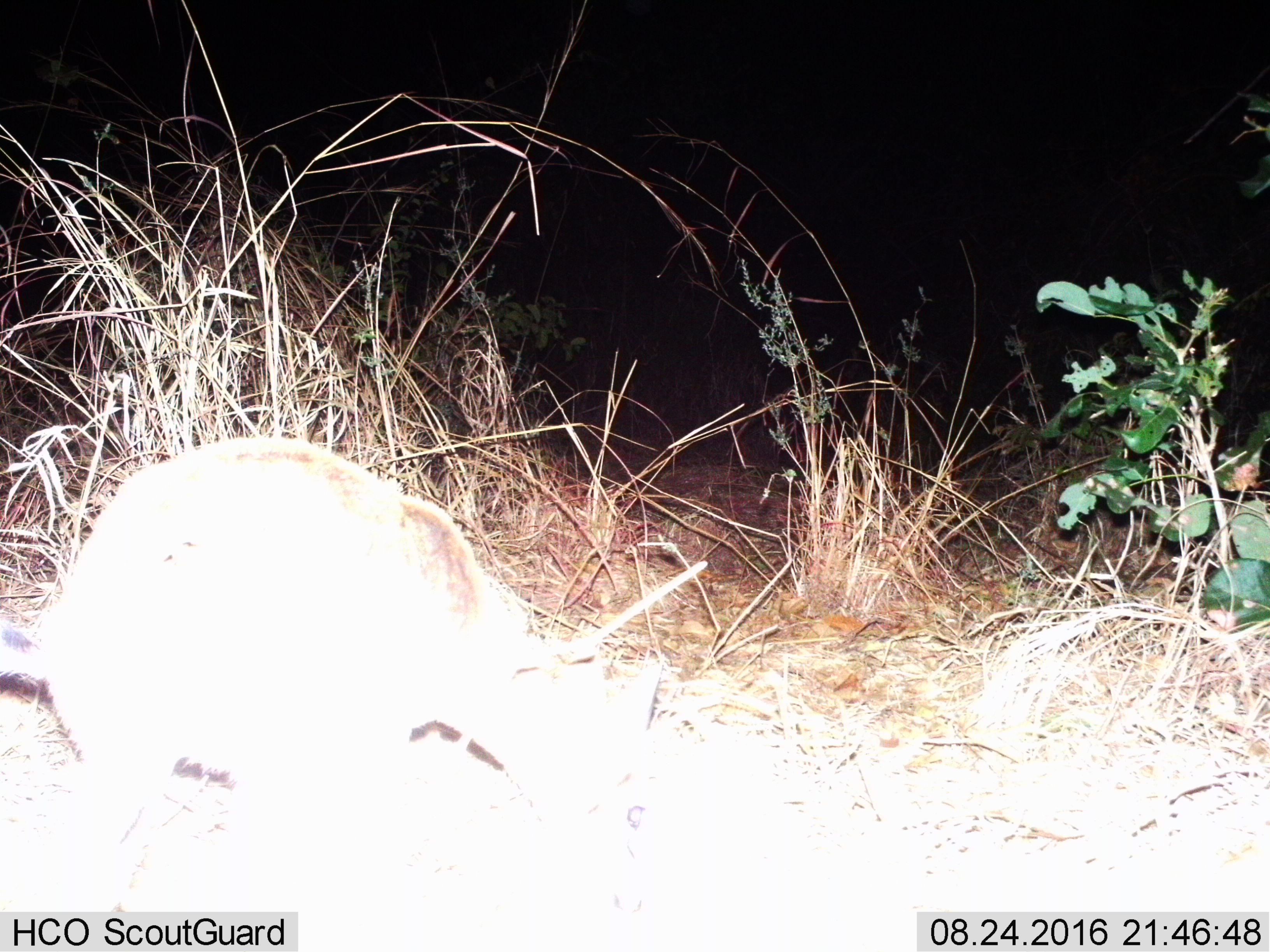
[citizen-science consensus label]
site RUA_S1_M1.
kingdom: Animalia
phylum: Chordata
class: Mammalia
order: Artiodactyla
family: Bovidae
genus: Sylvicapra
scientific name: Sylvicapra grimmia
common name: common duiker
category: duikercommongrey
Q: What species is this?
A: Duikercommongrey (common duiker) (Sylvicapra grimmia).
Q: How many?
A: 1.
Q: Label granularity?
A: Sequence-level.